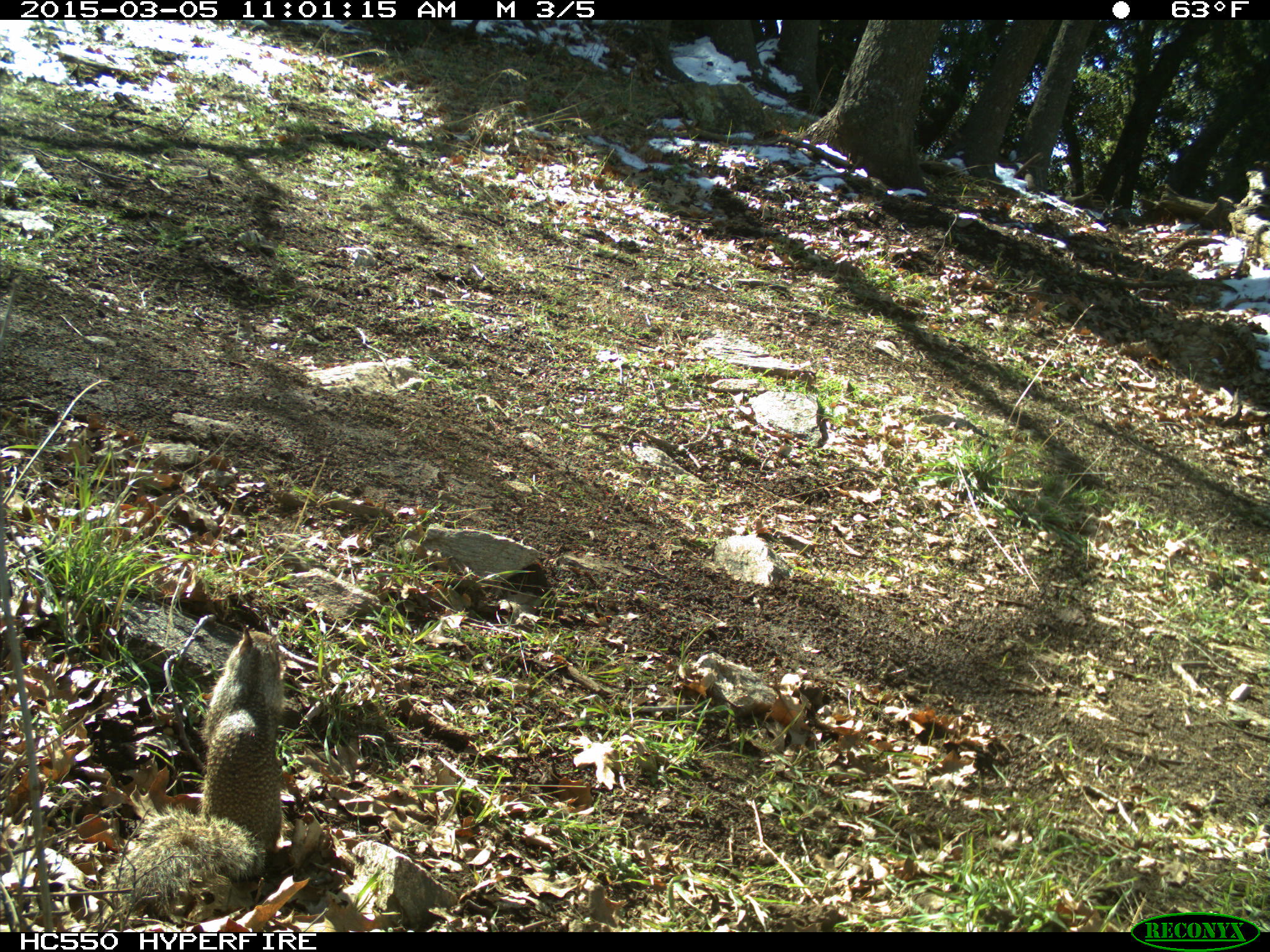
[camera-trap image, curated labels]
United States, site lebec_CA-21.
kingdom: Animalia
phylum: Chordata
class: Mammalia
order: Rodentia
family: Sciuridae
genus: Otospermophilus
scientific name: Otospermophilus beecheyi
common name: california ground squirrel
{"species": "Otospermophilus beecheyi (california ground squirrel)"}